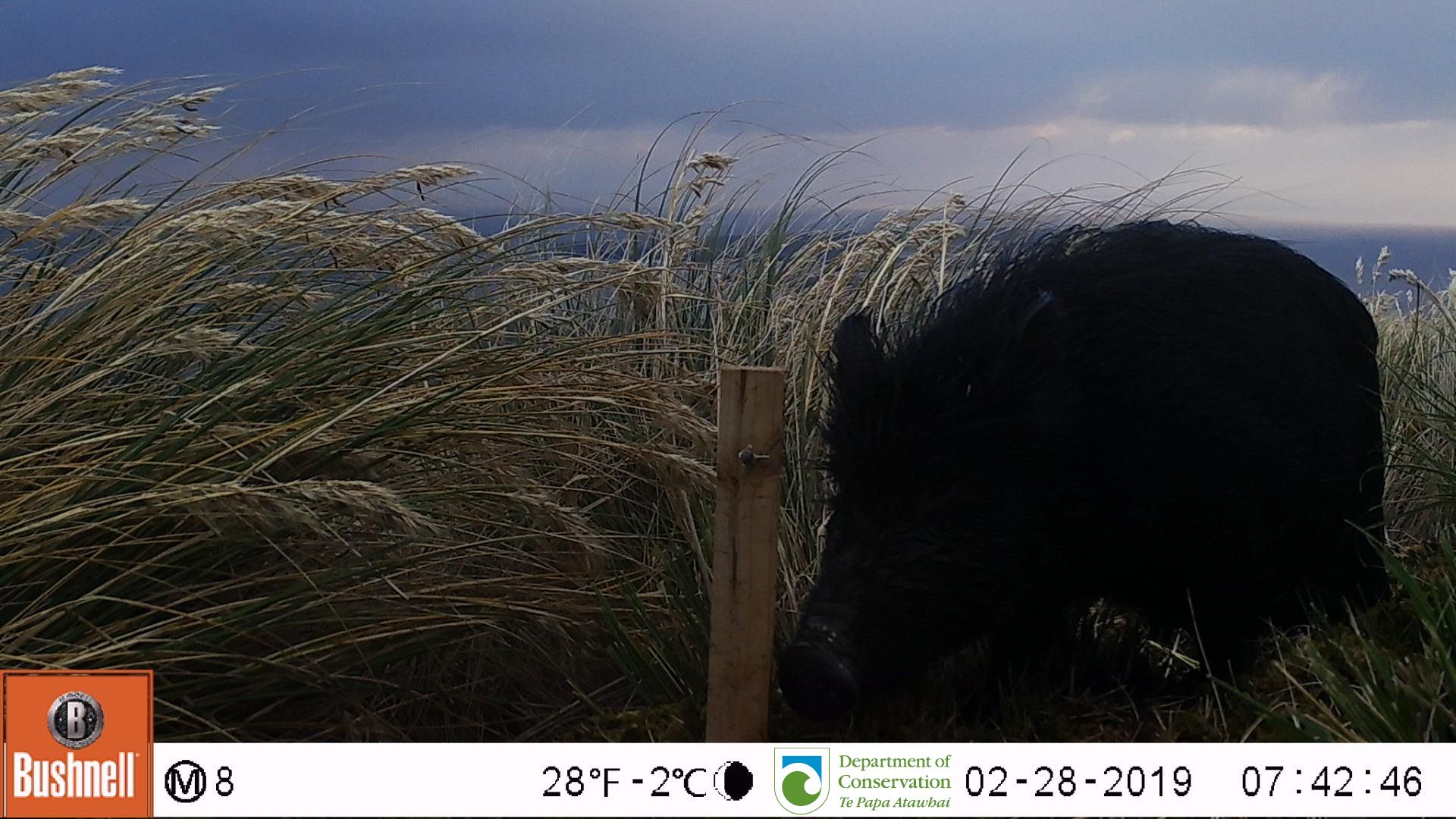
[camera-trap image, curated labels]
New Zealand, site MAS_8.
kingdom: Animalia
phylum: Chordata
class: Mammalia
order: Artiodactyla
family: Suidae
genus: Sus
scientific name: Sus scrofa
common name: pig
Pig (Sus scrofa).